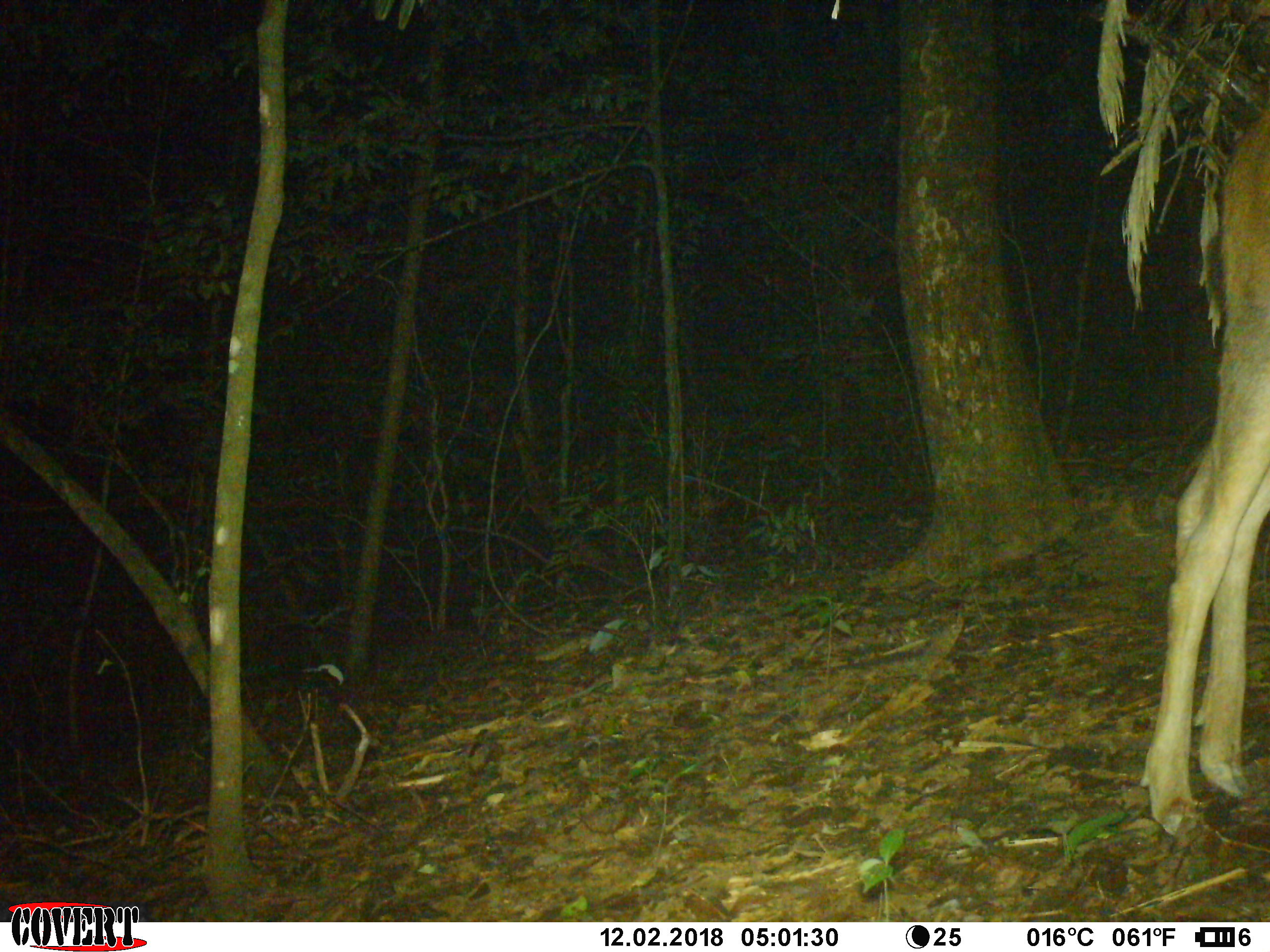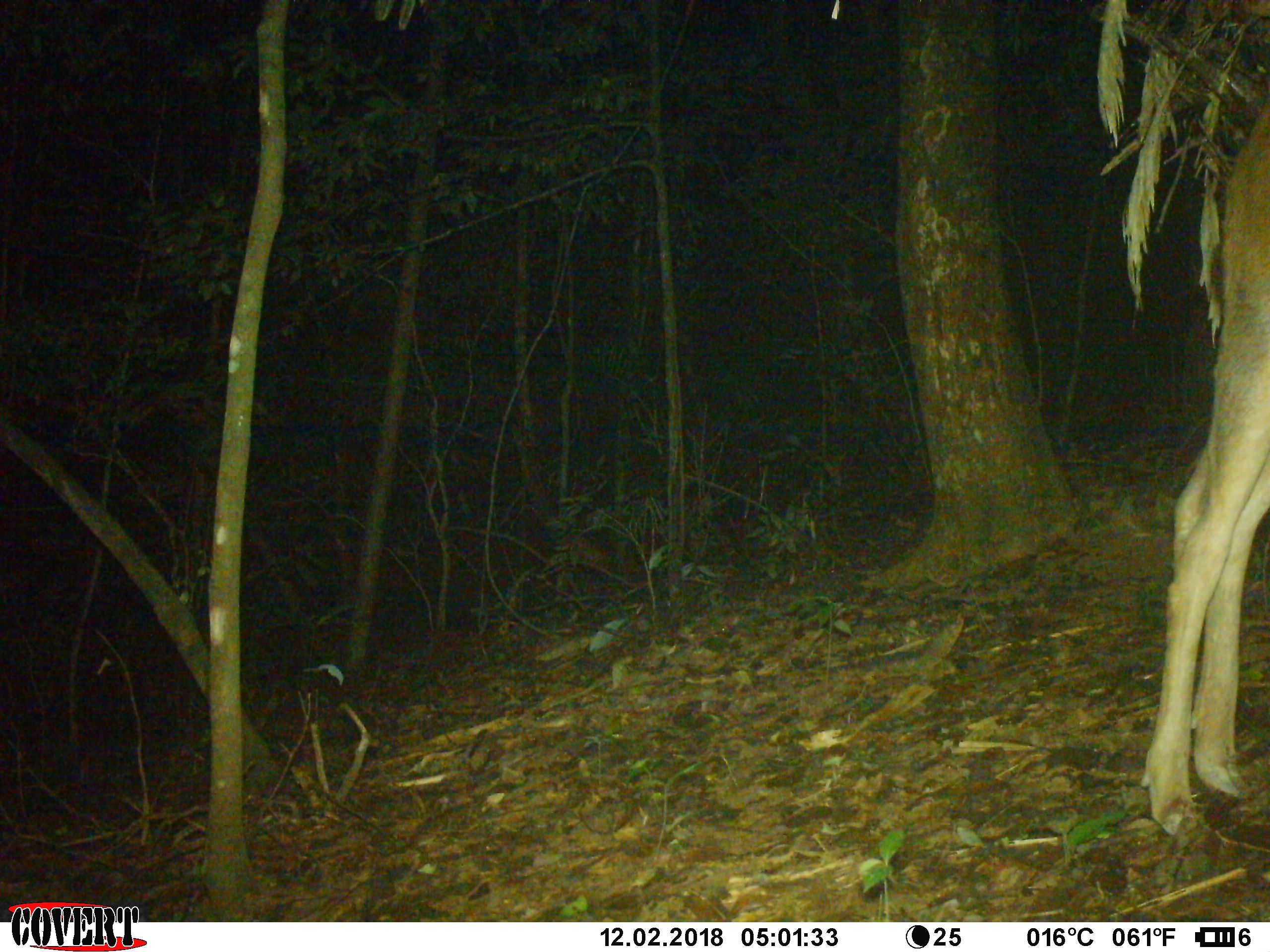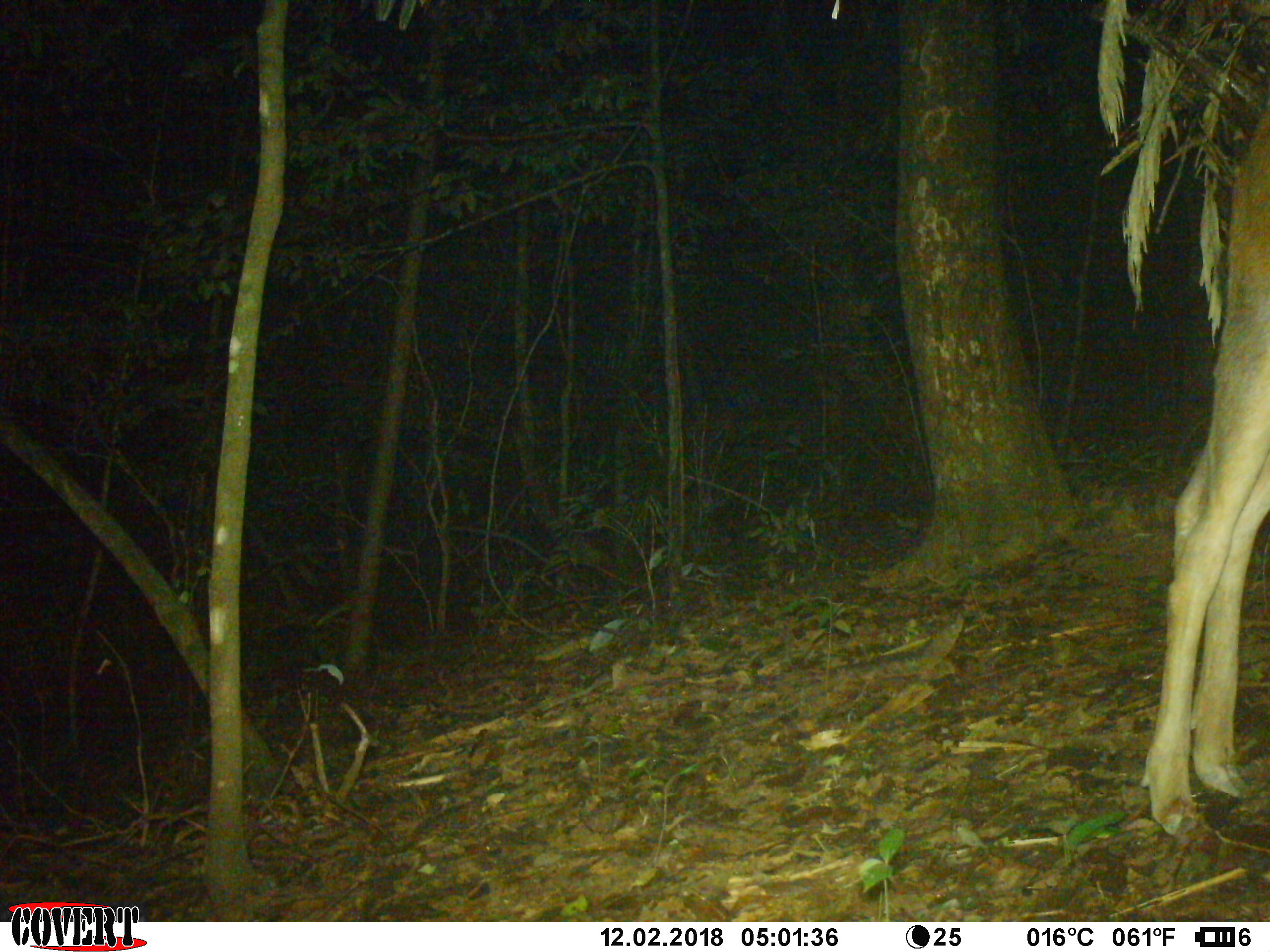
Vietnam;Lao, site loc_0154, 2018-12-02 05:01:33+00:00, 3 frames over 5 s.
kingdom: Animalia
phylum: Chordata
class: Mammalia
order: Artiodactyla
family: Cervidae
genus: Rusa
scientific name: Rusa unicolor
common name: sambar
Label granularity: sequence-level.